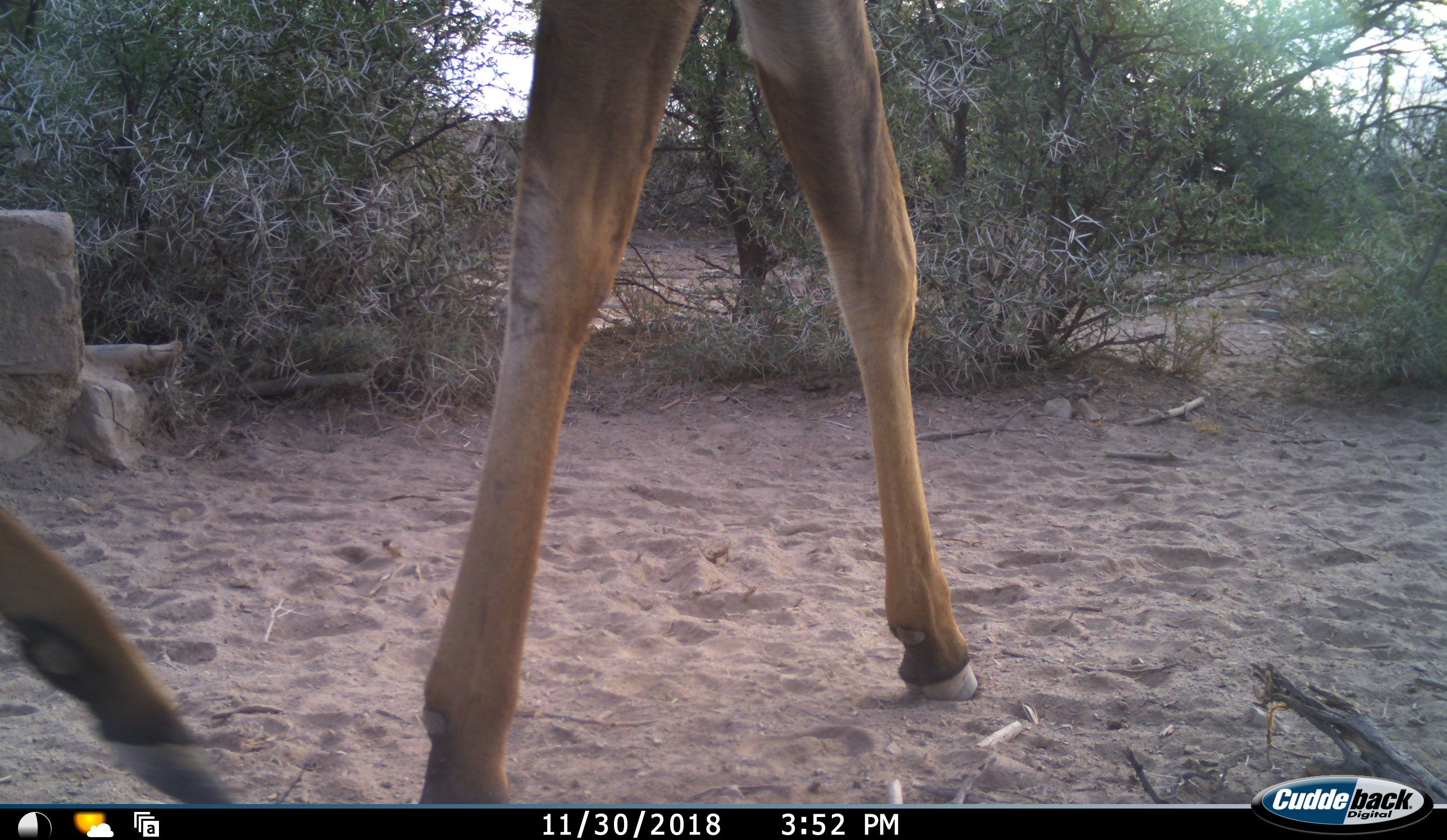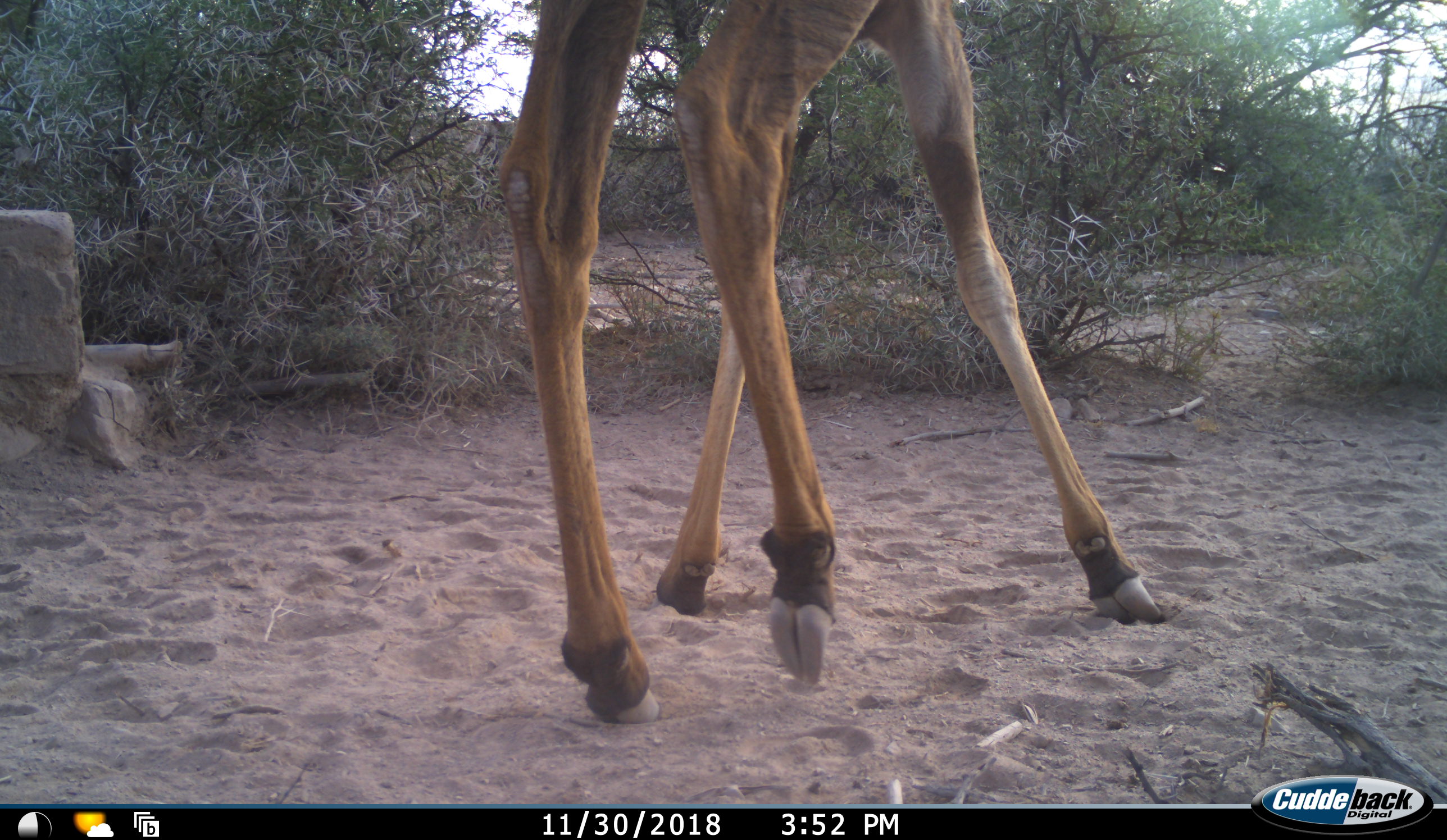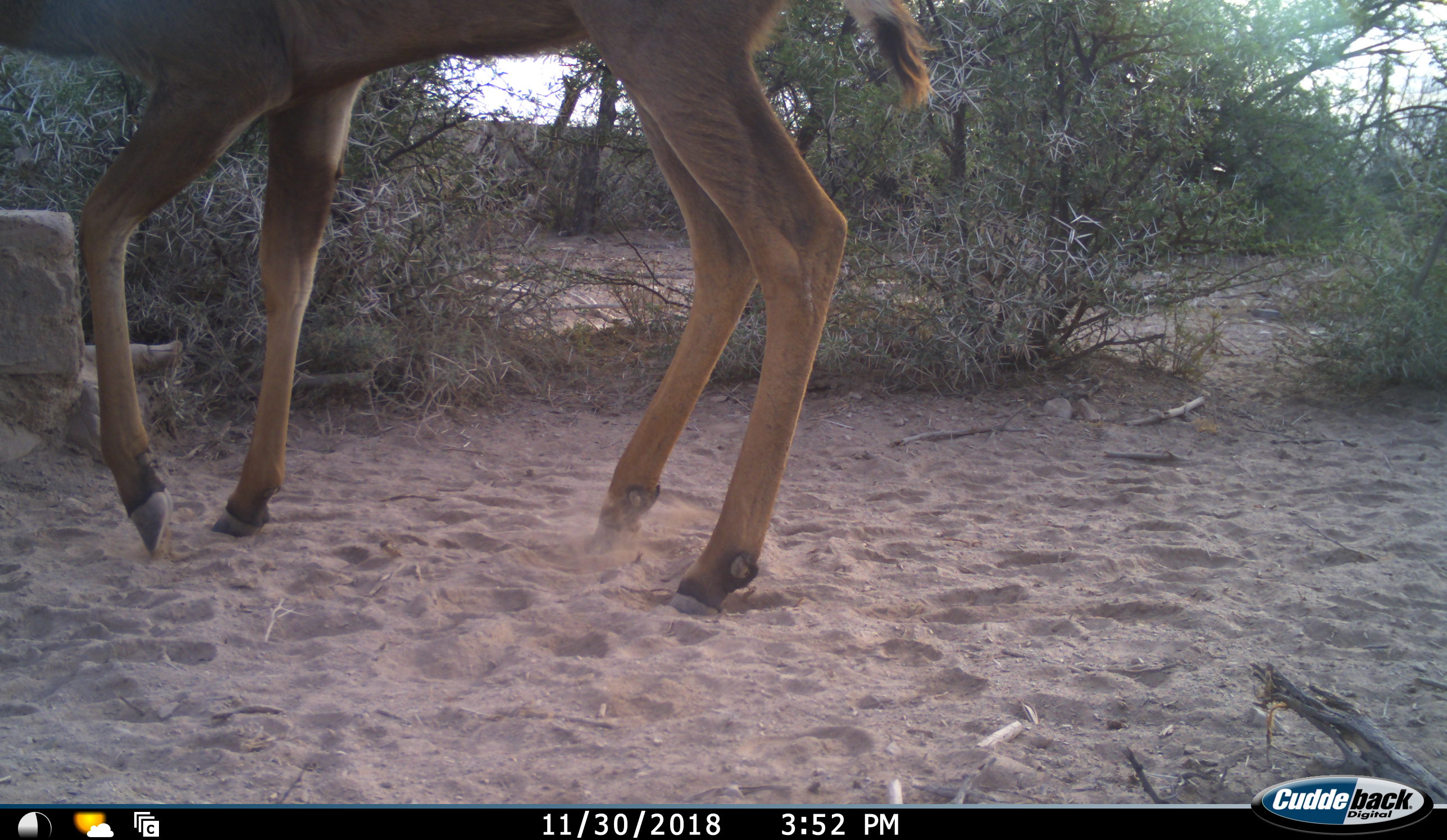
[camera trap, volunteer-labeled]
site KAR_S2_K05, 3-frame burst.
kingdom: Animalia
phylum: Chordata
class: Mammalia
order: Artiodactyla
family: Bovidae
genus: Tragelaphus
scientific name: Tragelaphus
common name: kudu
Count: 1.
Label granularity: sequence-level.